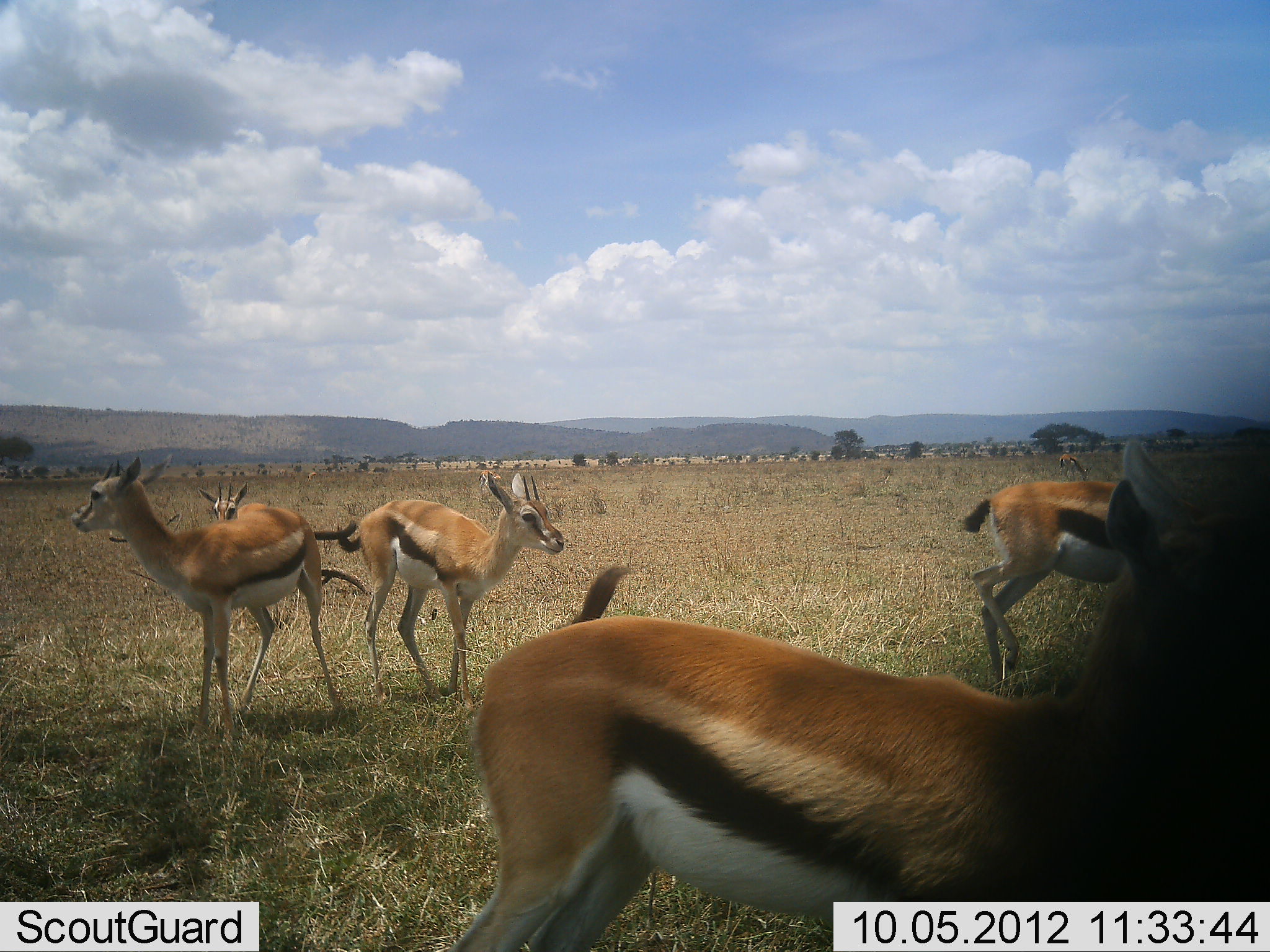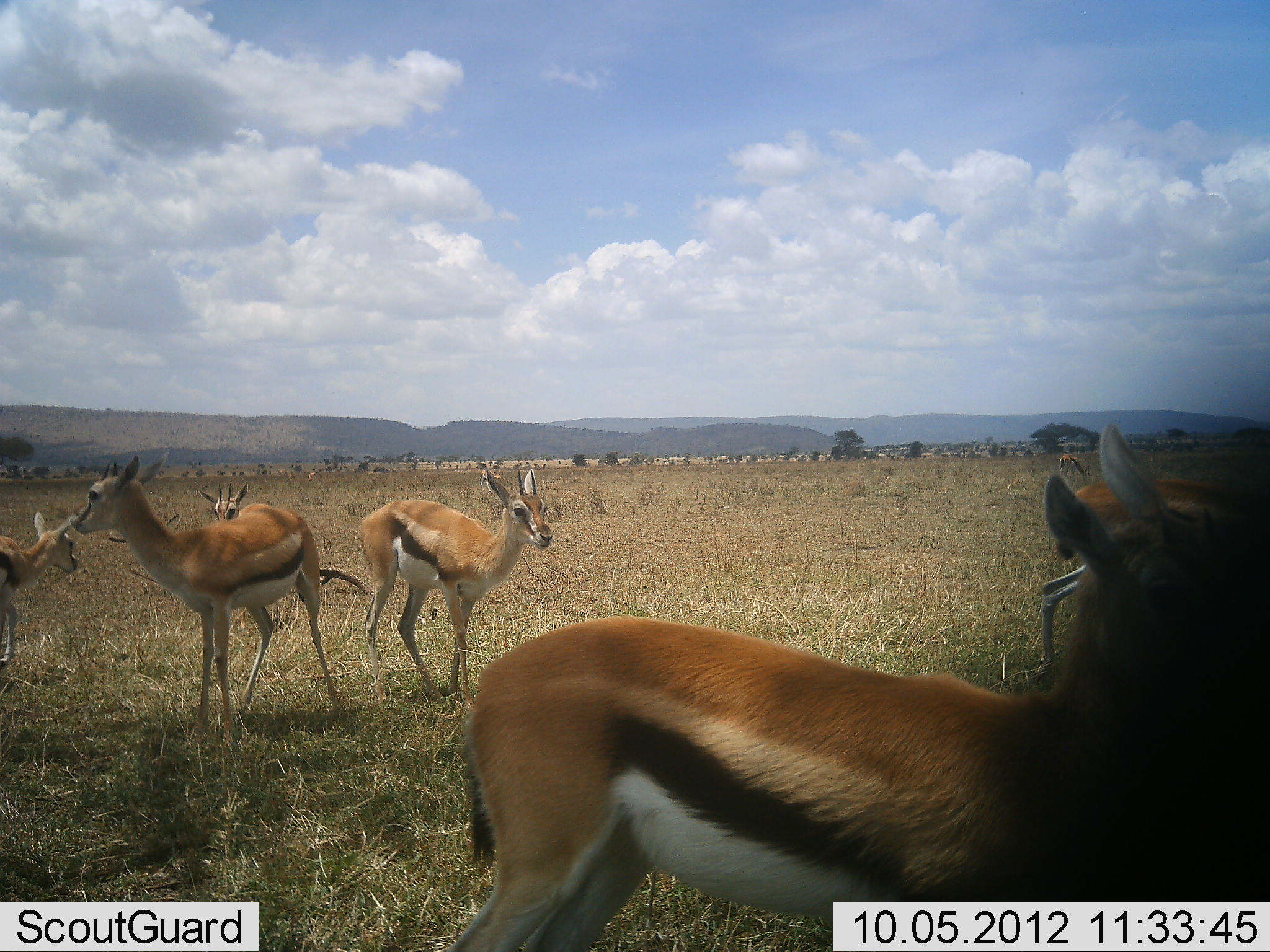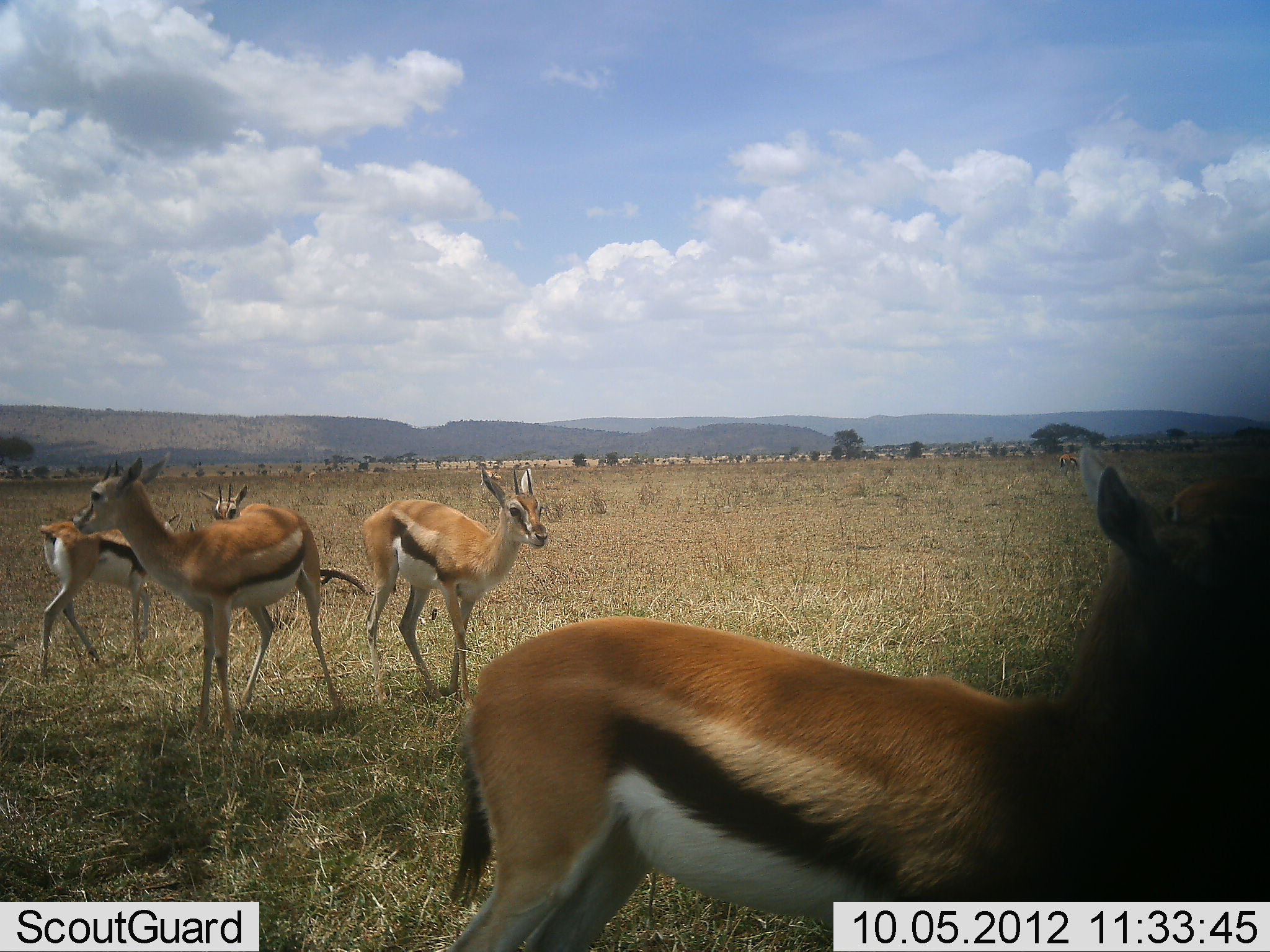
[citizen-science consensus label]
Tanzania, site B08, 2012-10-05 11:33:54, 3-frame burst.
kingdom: Animalia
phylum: Chordata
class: Mammalia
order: Artiodactyla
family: Bovidae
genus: Eudorcas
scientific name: Eudorcas thomsonii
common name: thomson's gazelle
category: gazellethomsons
Gazellethomsons (thomson's gazelle) (Eudorcas thomsonii), count 6. Behavior (volunteer vote fractions): standing 90%, resting 10%, moving 90%, interacting 0%. Young present (vote fraction): 30%. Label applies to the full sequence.